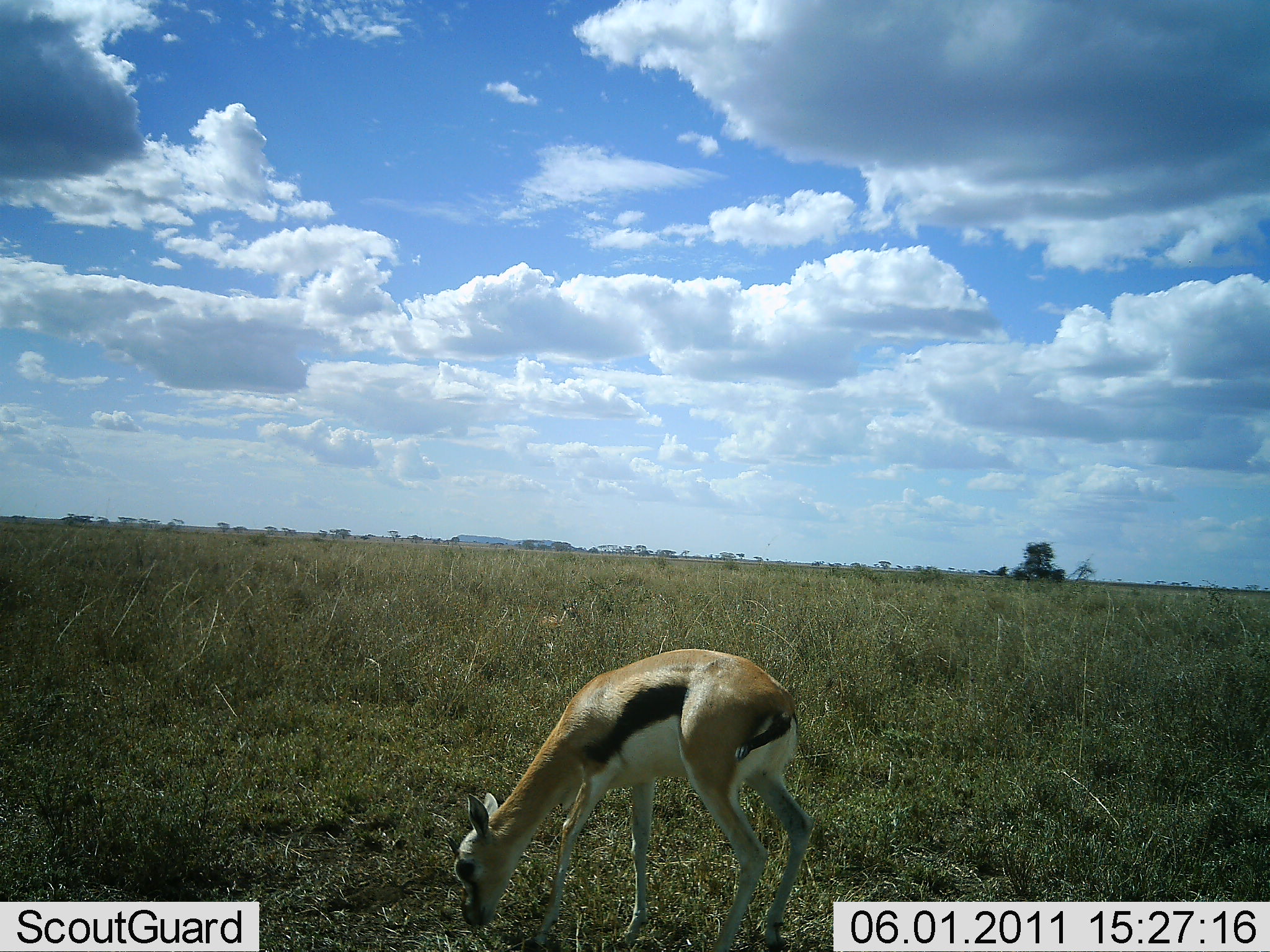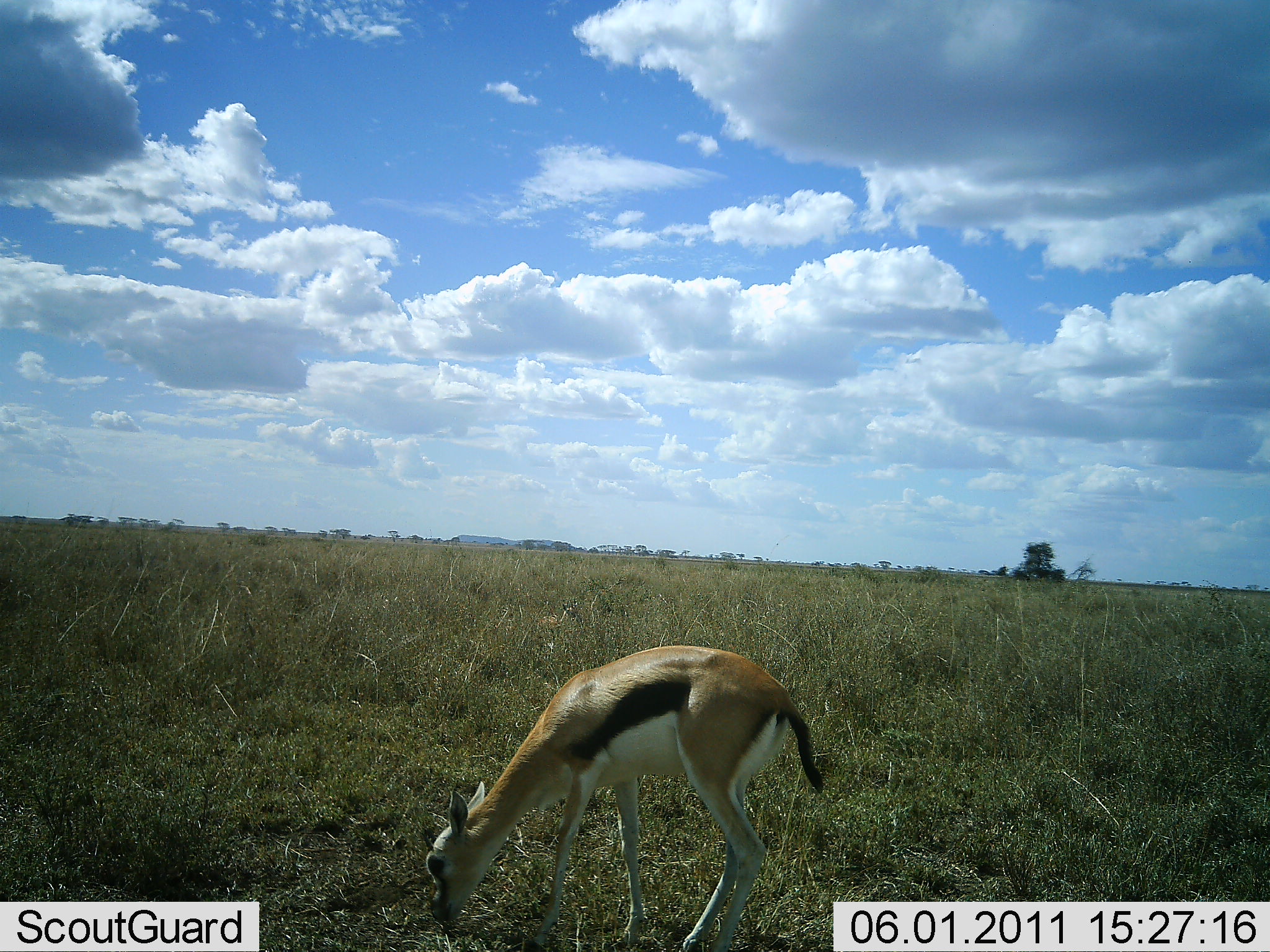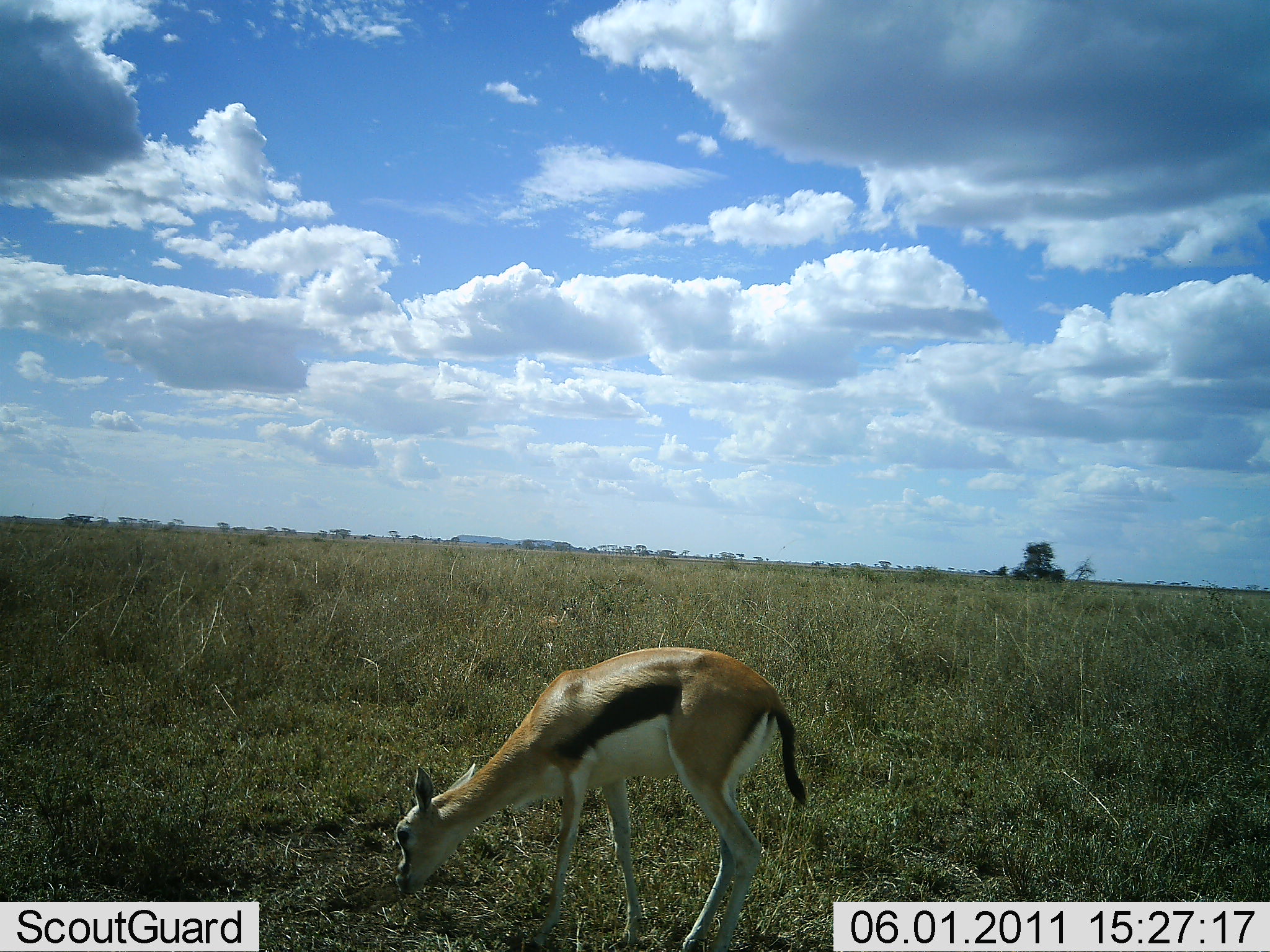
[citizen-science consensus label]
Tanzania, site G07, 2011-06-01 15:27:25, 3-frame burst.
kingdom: Animalia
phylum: Chordata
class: Mammalia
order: Artiodactyla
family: Bovidae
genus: Eudorcas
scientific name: Eudorcas thomsonii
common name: thomson's gazelle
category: gazellethomsons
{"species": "gazellethomsons (thomson's gazelle) (Eudorcas thomsonii)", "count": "1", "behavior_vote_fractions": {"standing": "27%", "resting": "0%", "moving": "9%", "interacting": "0%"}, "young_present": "0%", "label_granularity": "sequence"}